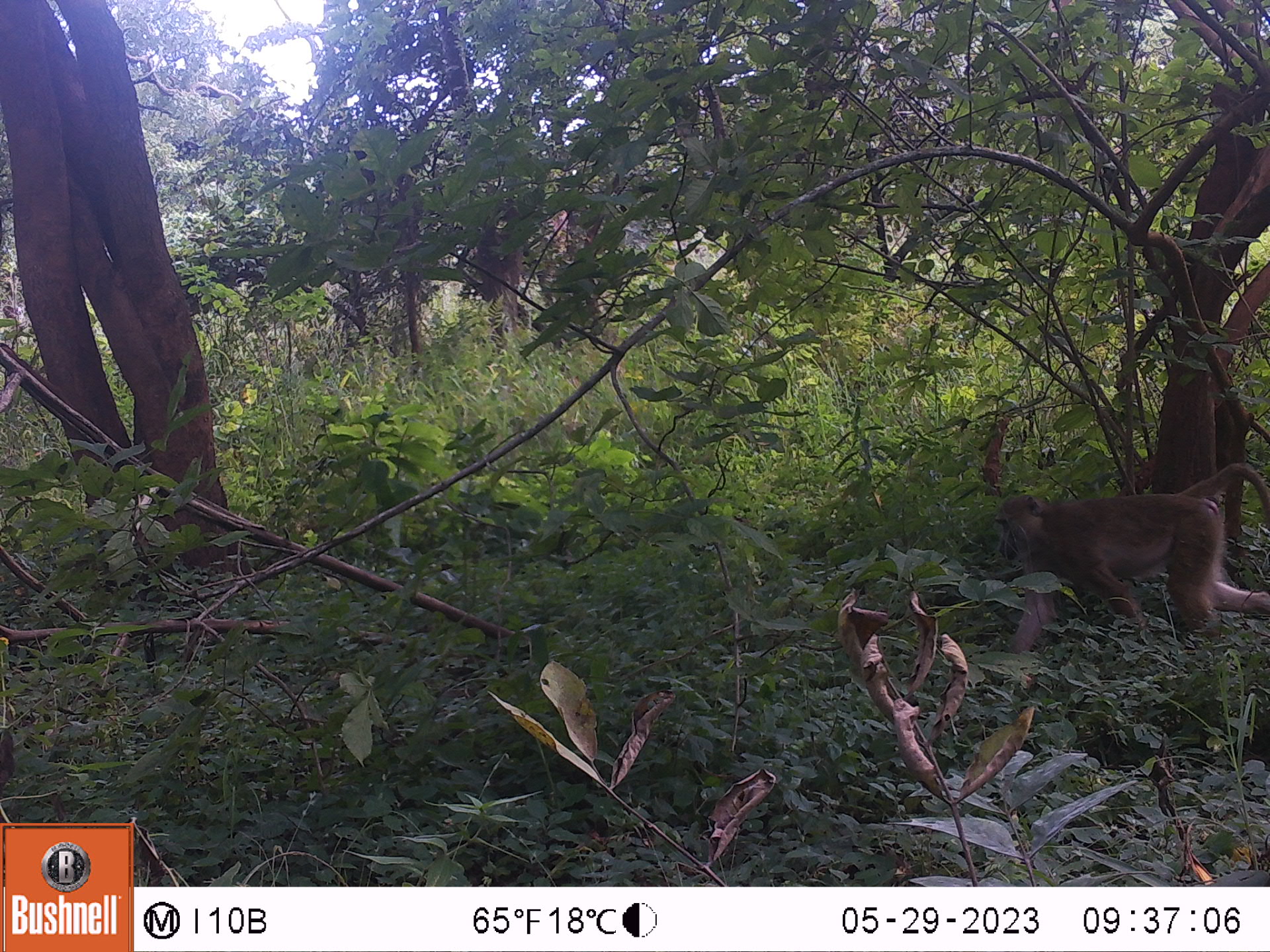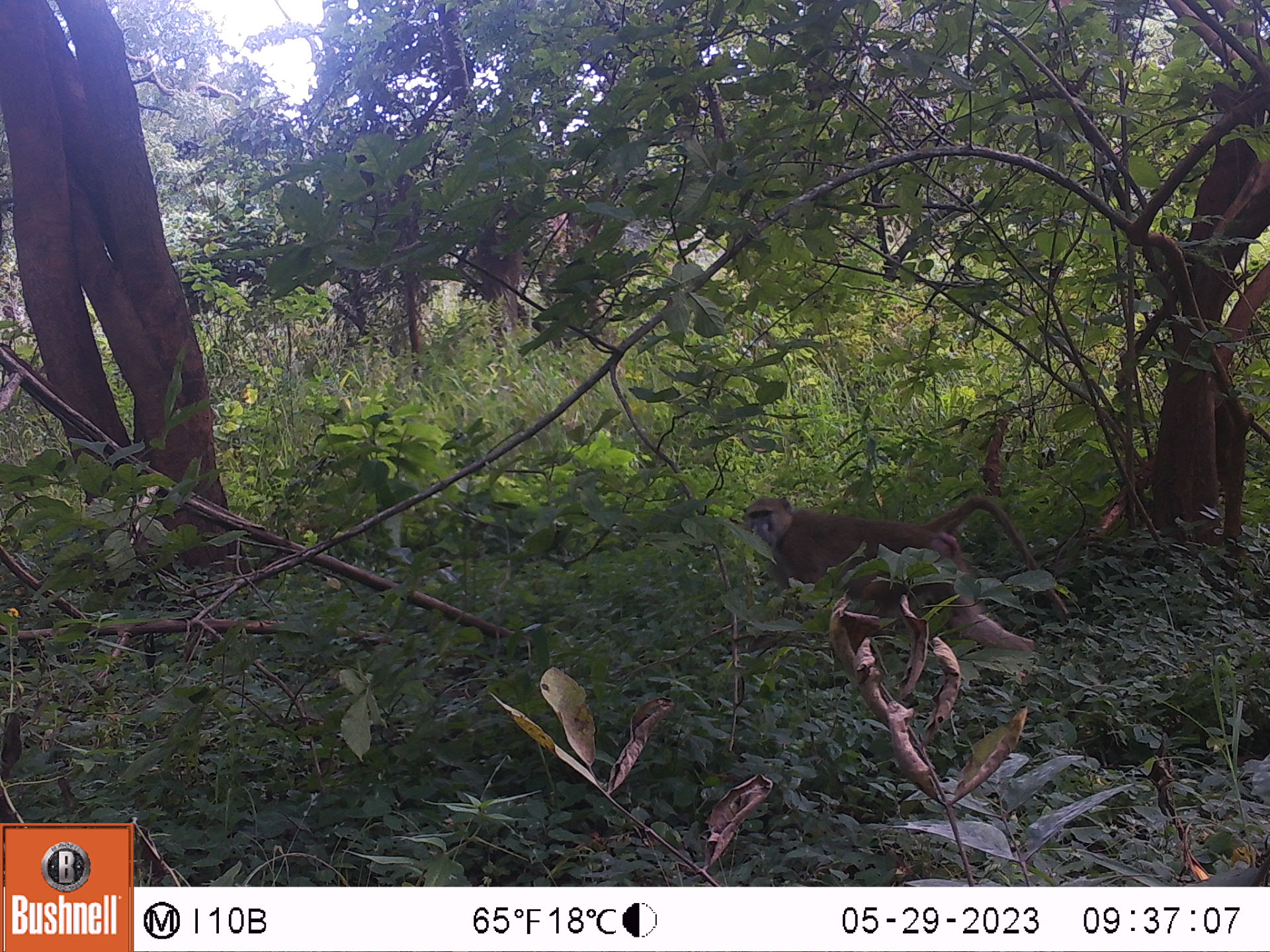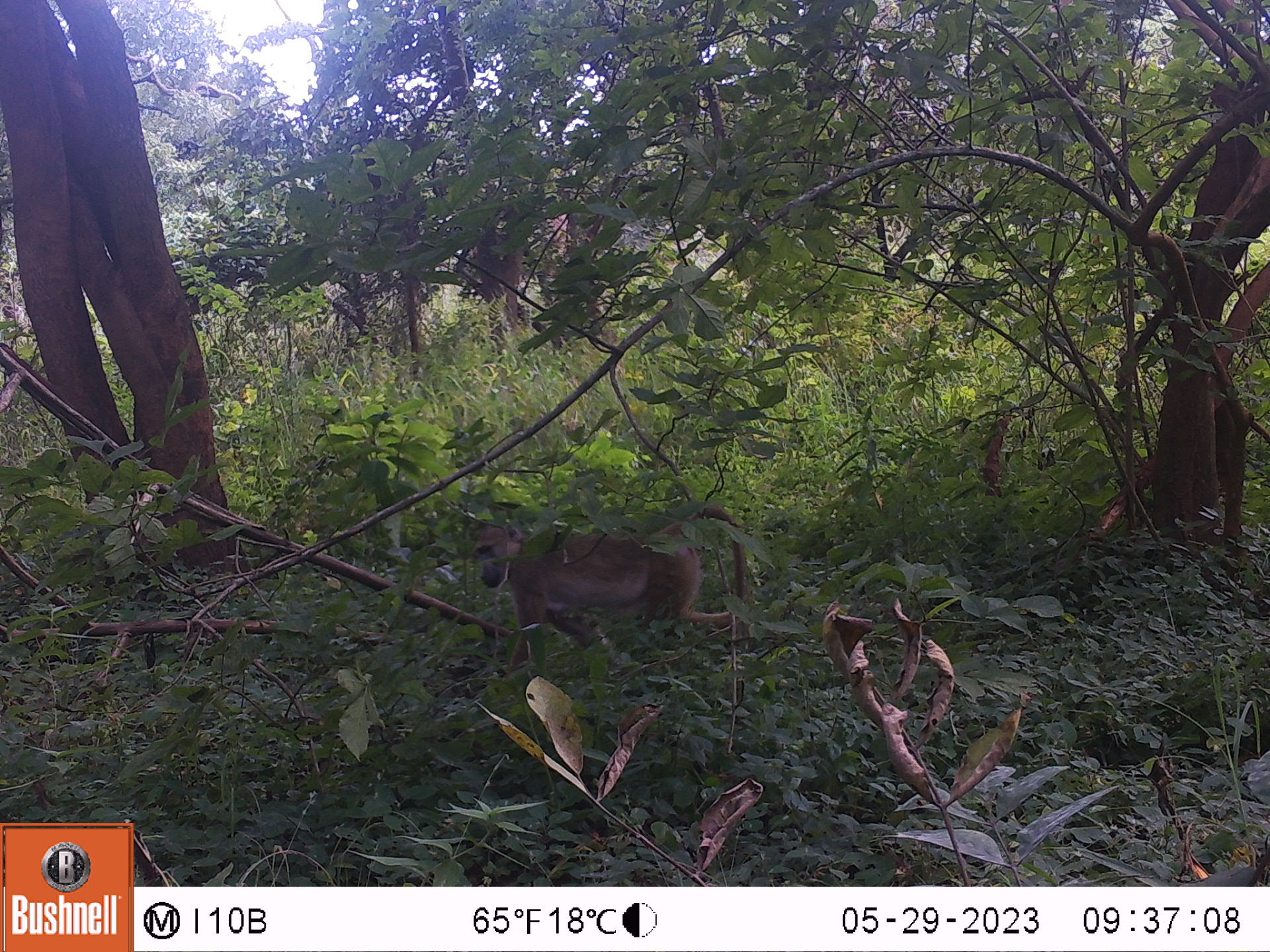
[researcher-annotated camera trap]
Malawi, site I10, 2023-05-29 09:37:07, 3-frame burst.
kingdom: Animalia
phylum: Chordata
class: Mammalia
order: Primates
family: Cercopithecidae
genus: Papio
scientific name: Papio cynocephalus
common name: yellow baboon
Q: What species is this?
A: Yellow baboon (Papio cynocephalus).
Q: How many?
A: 1.